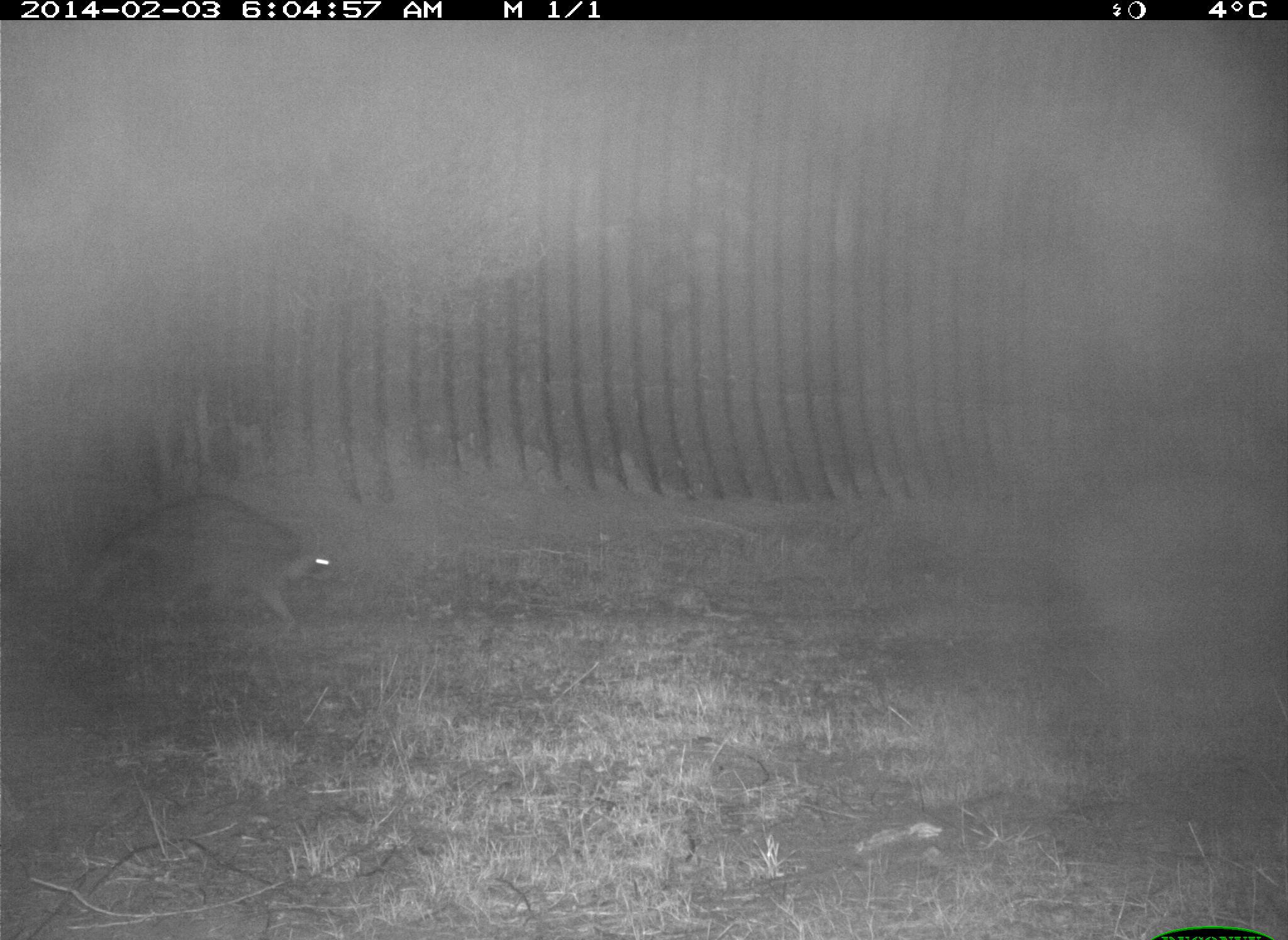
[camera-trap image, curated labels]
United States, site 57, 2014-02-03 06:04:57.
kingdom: Animalia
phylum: Chordata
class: Mammalia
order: Carnivora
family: Procyonidae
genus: Procyon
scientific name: Procyon lotor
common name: raccoon